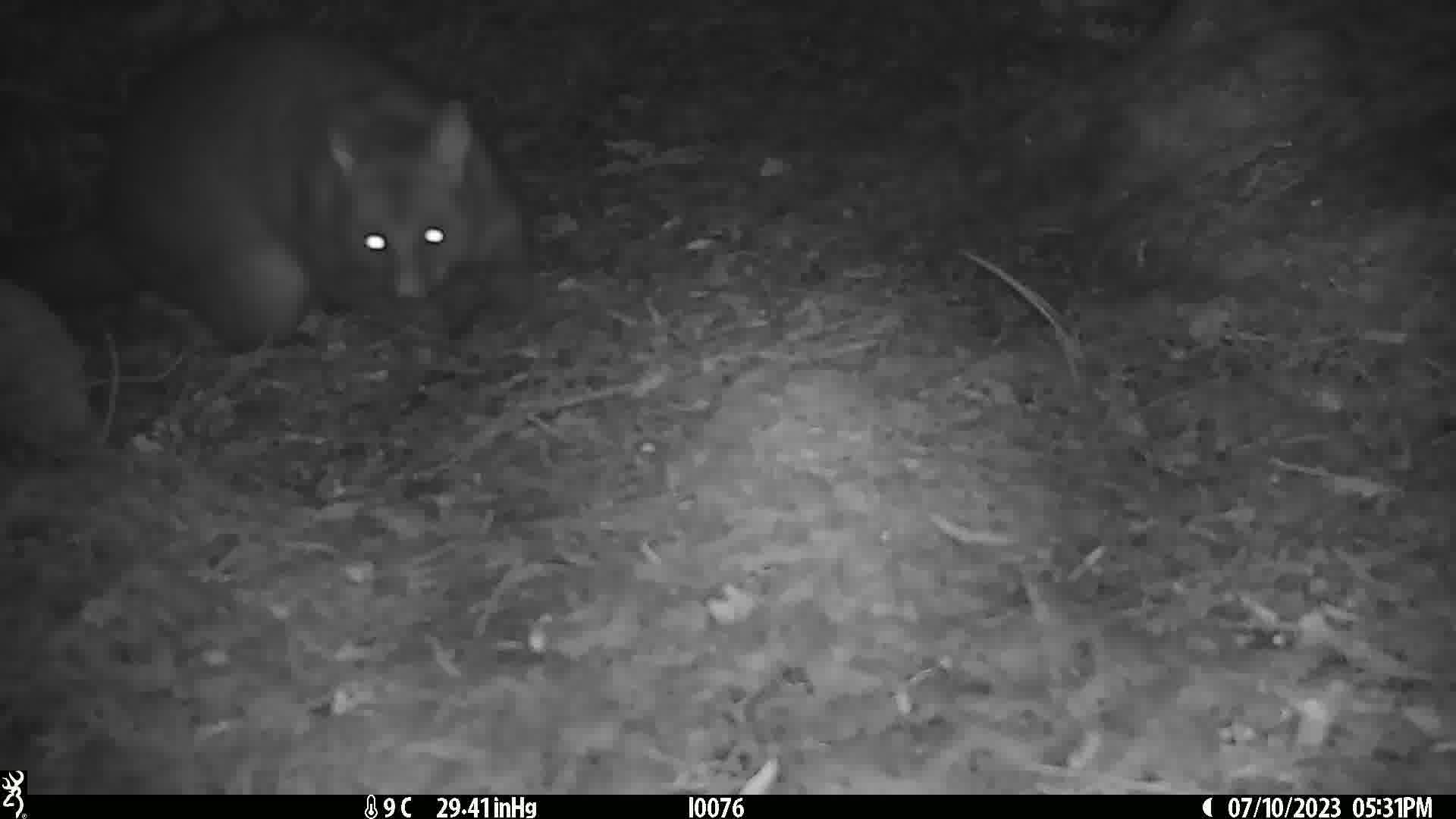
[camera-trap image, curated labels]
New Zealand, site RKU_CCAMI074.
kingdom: Animalia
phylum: Chordata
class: Mammalia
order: Diprotodontia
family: Phalangeridae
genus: Trichosurus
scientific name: Trichosurus vulpecula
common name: common brushtail possum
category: possum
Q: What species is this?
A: Possum (common brushtail possum) (Trichosurus vulpecula).